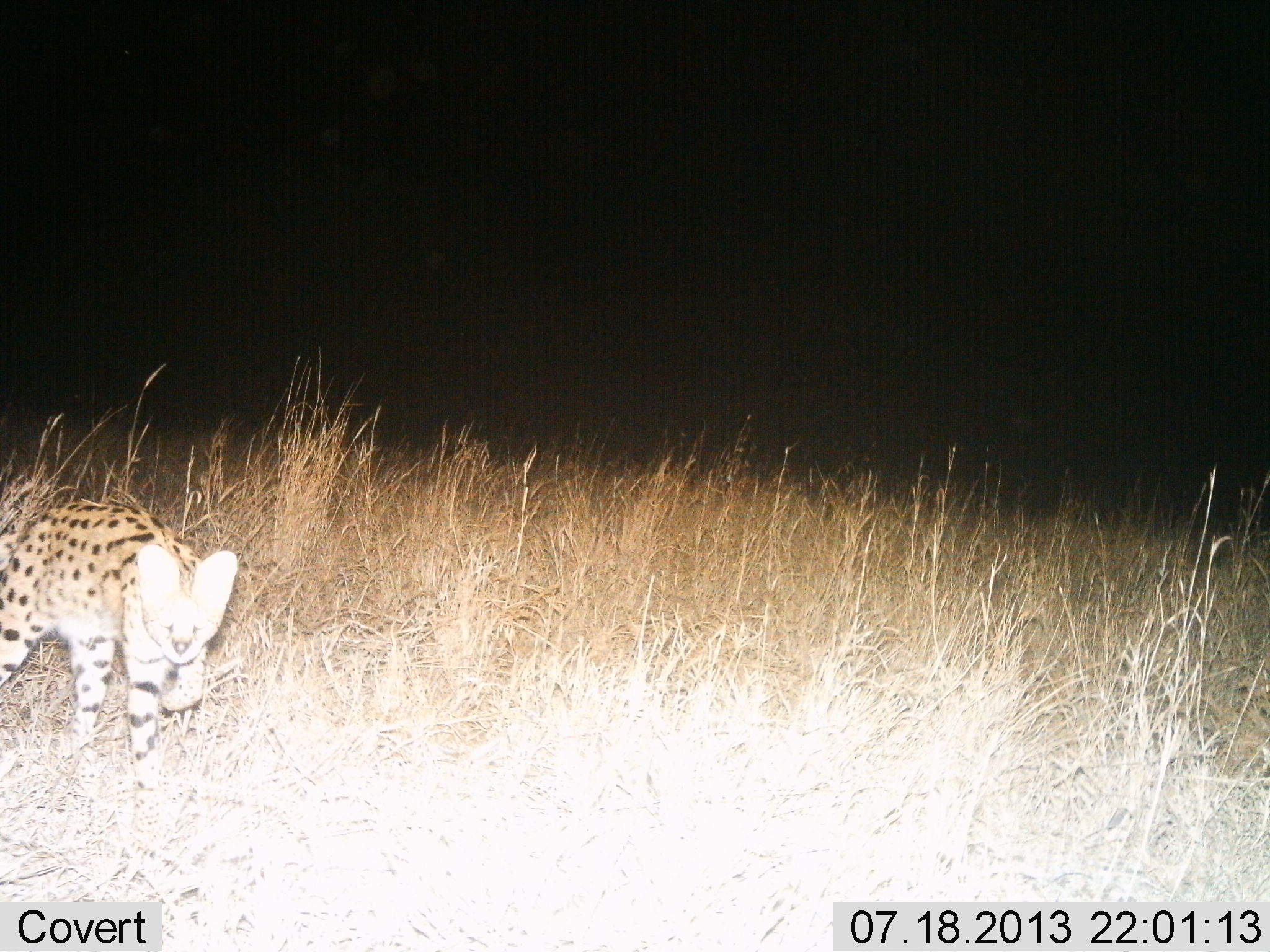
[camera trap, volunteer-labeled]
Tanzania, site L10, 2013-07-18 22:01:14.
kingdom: Animalia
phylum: Chordata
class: Mammalia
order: Carnivora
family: Felidae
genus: Leptailurus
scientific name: Leptailurus serval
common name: serval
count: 1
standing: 33%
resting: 0%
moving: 63%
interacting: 3%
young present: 0%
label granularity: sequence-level